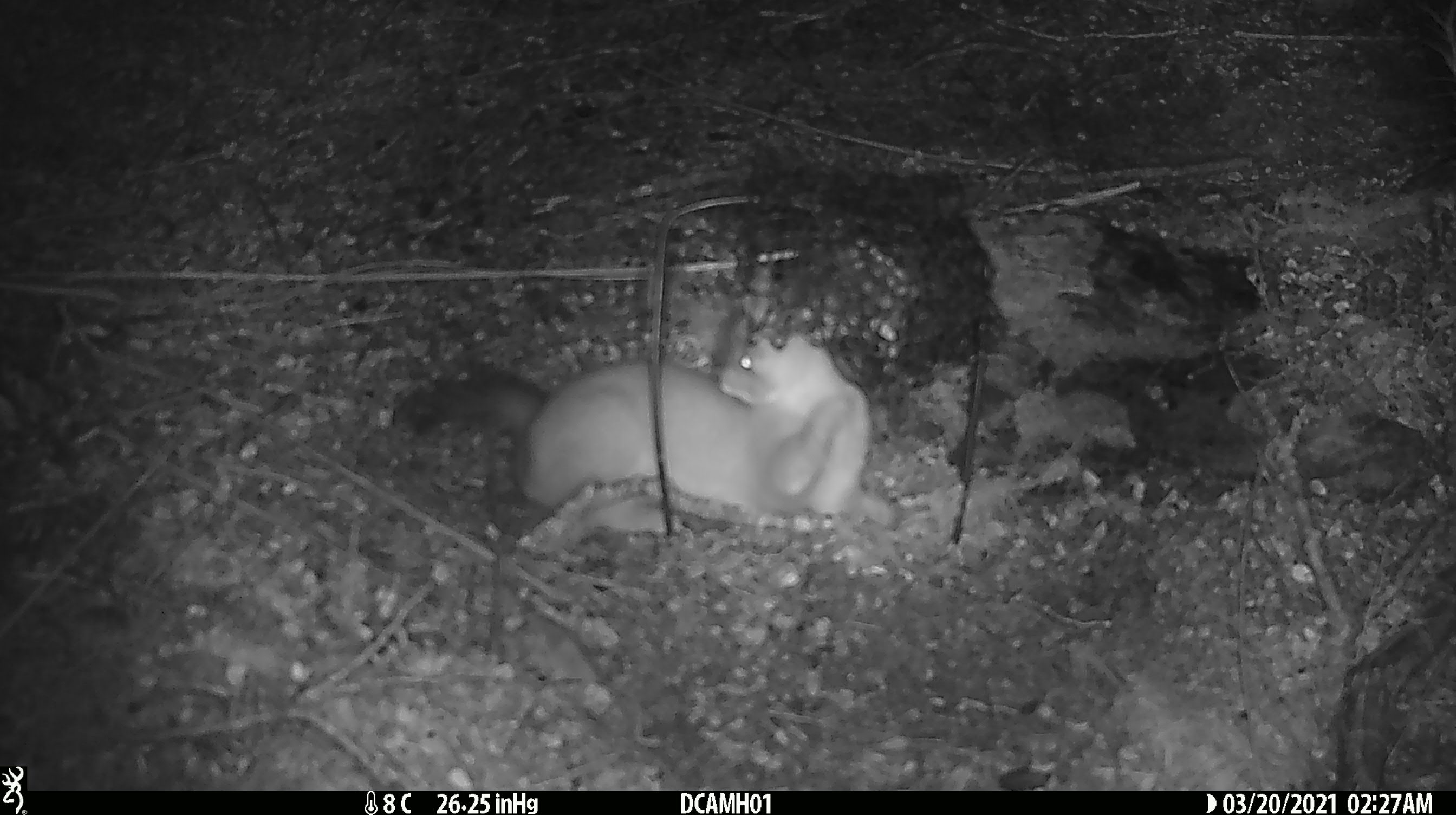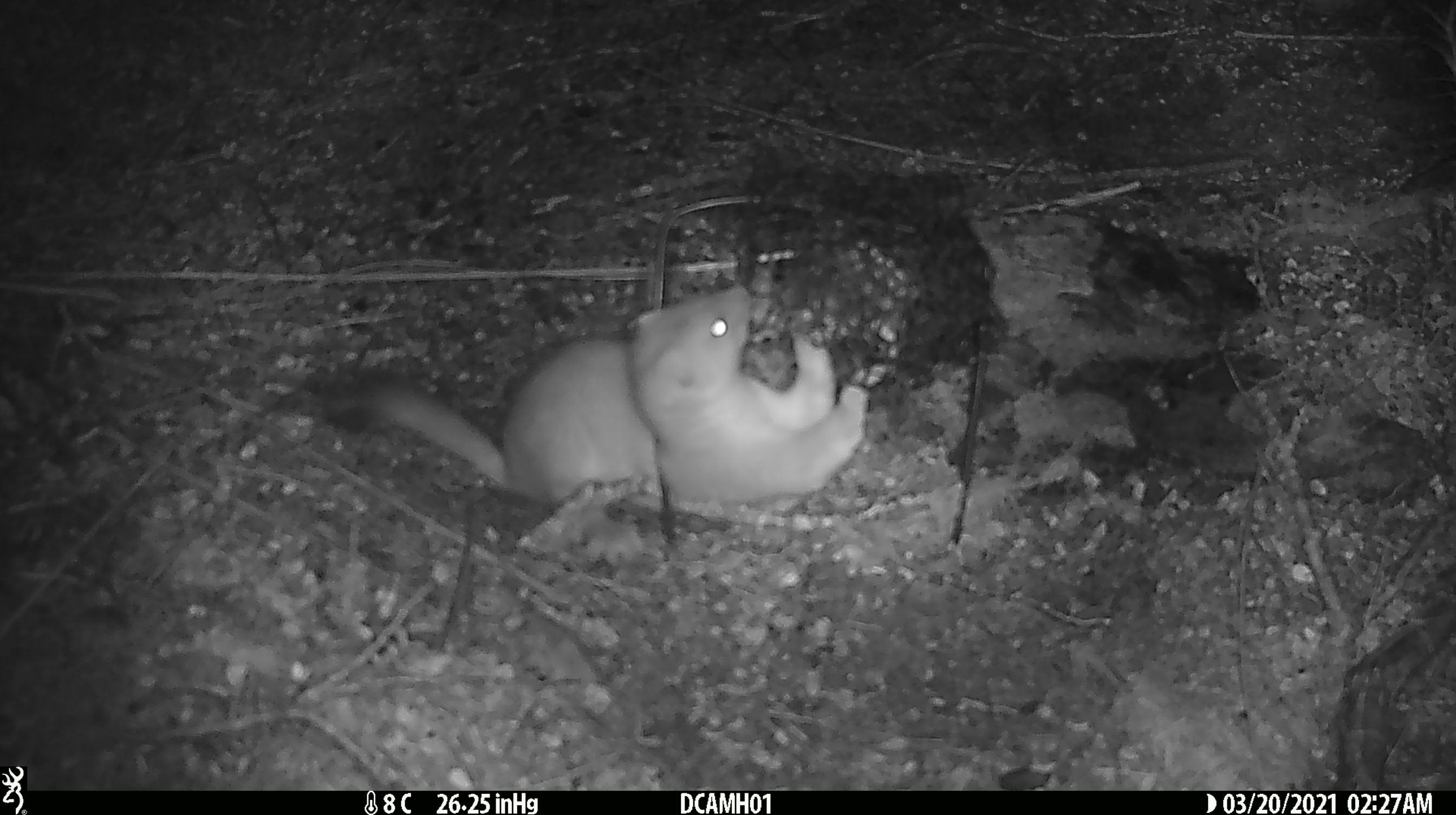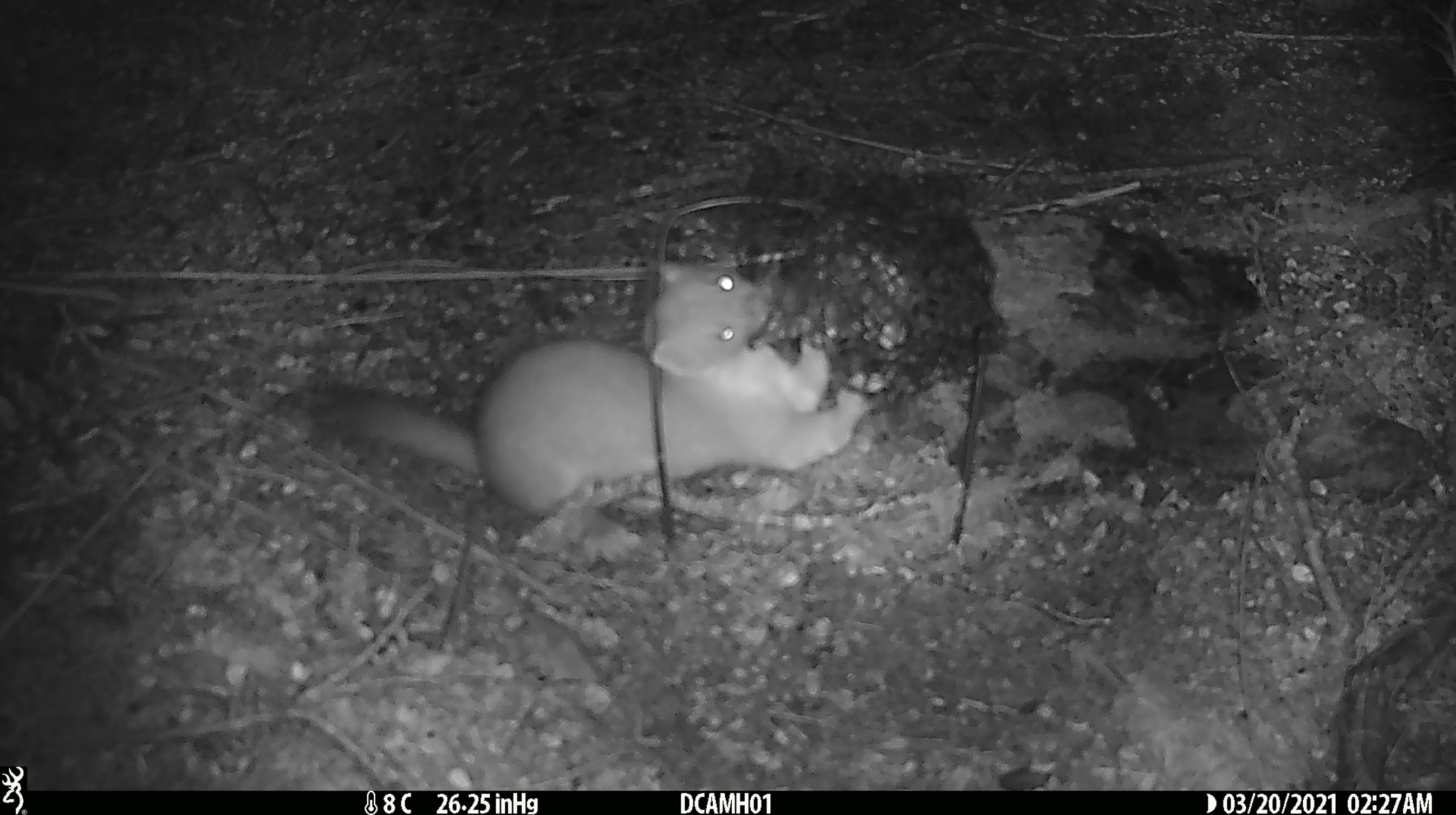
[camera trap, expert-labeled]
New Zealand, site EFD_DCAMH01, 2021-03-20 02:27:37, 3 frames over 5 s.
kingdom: Animalia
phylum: Chordata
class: Mammalia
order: Carnivora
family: Mustelidae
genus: Mustela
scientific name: Mustela erminea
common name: stoat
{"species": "stoat (Mustela erminea)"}